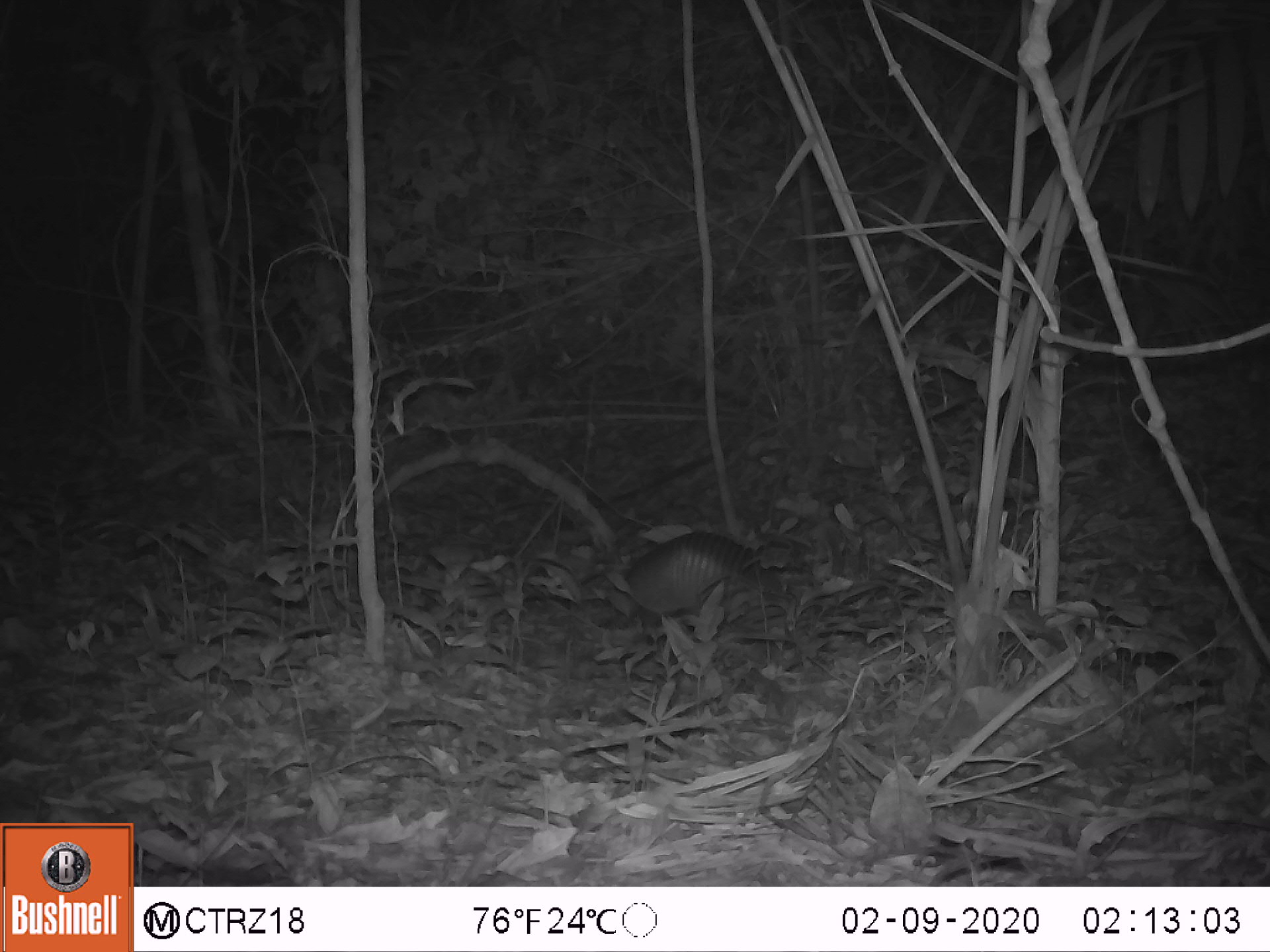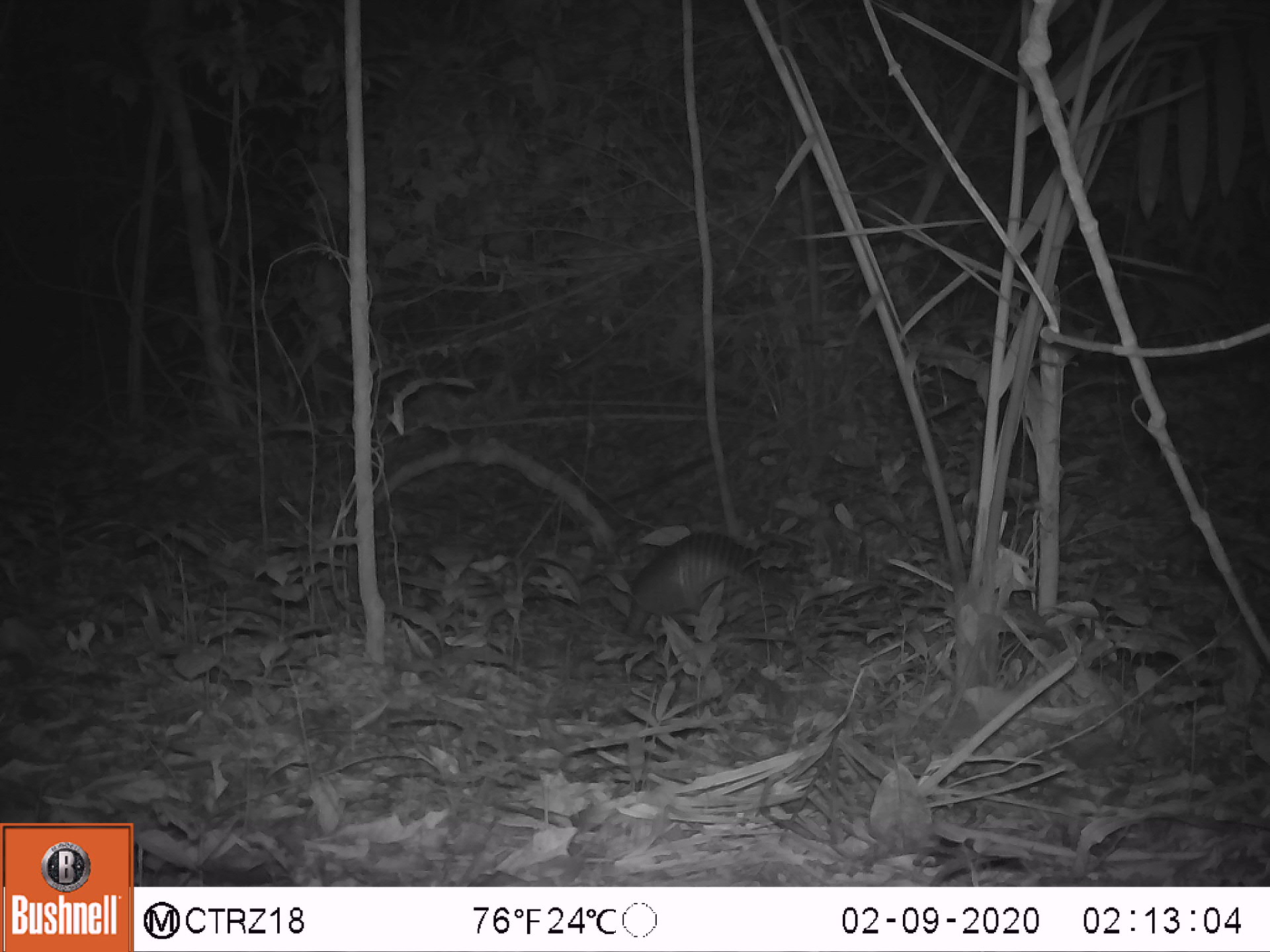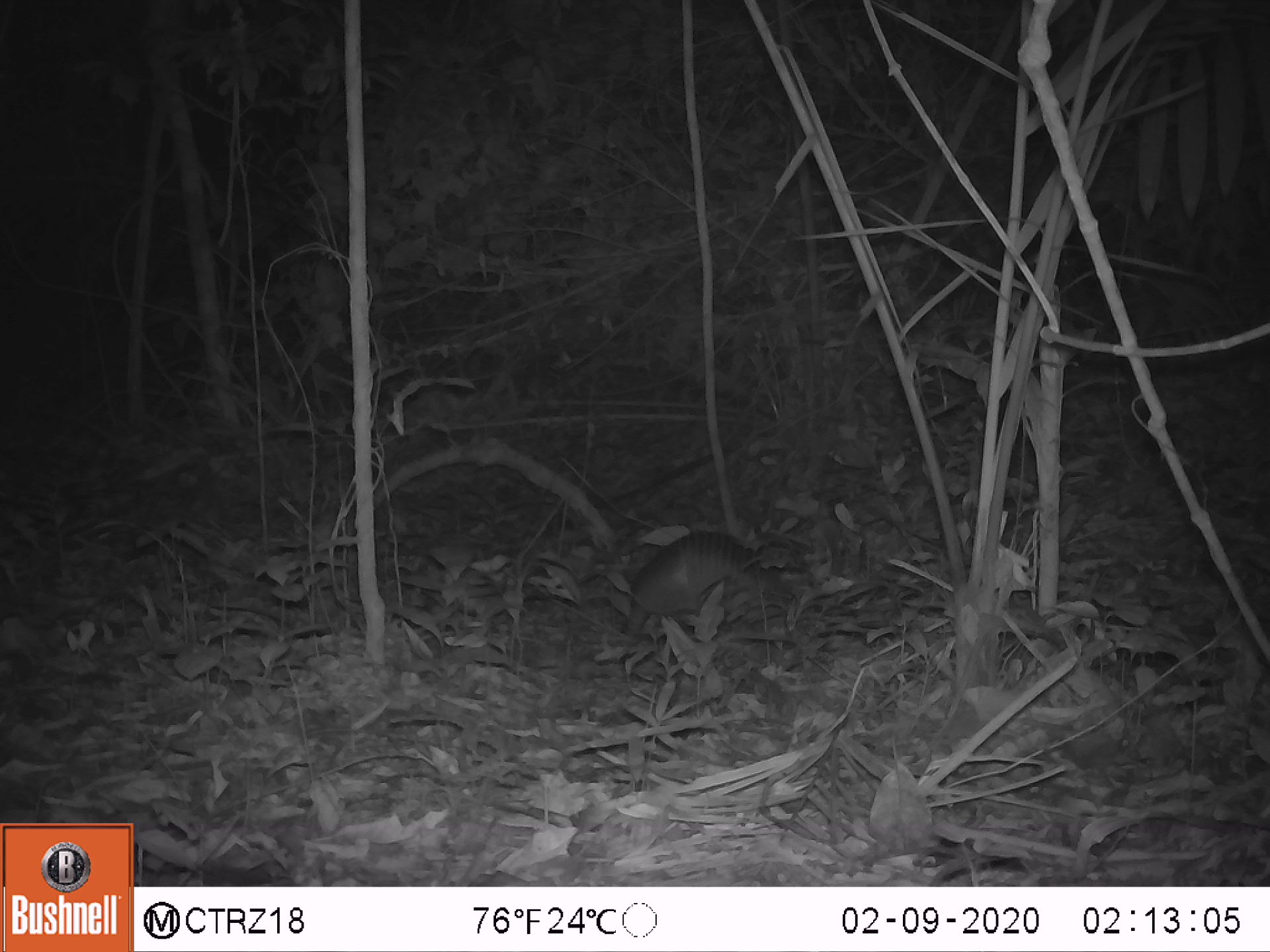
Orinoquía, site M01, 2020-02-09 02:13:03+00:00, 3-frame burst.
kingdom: Animalia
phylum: Chordata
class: Mammalia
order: Cingulata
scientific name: Cingulata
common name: armadillo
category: unknown armadillo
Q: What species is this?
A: Unknown armadillo (armadillo) (Cingulata).